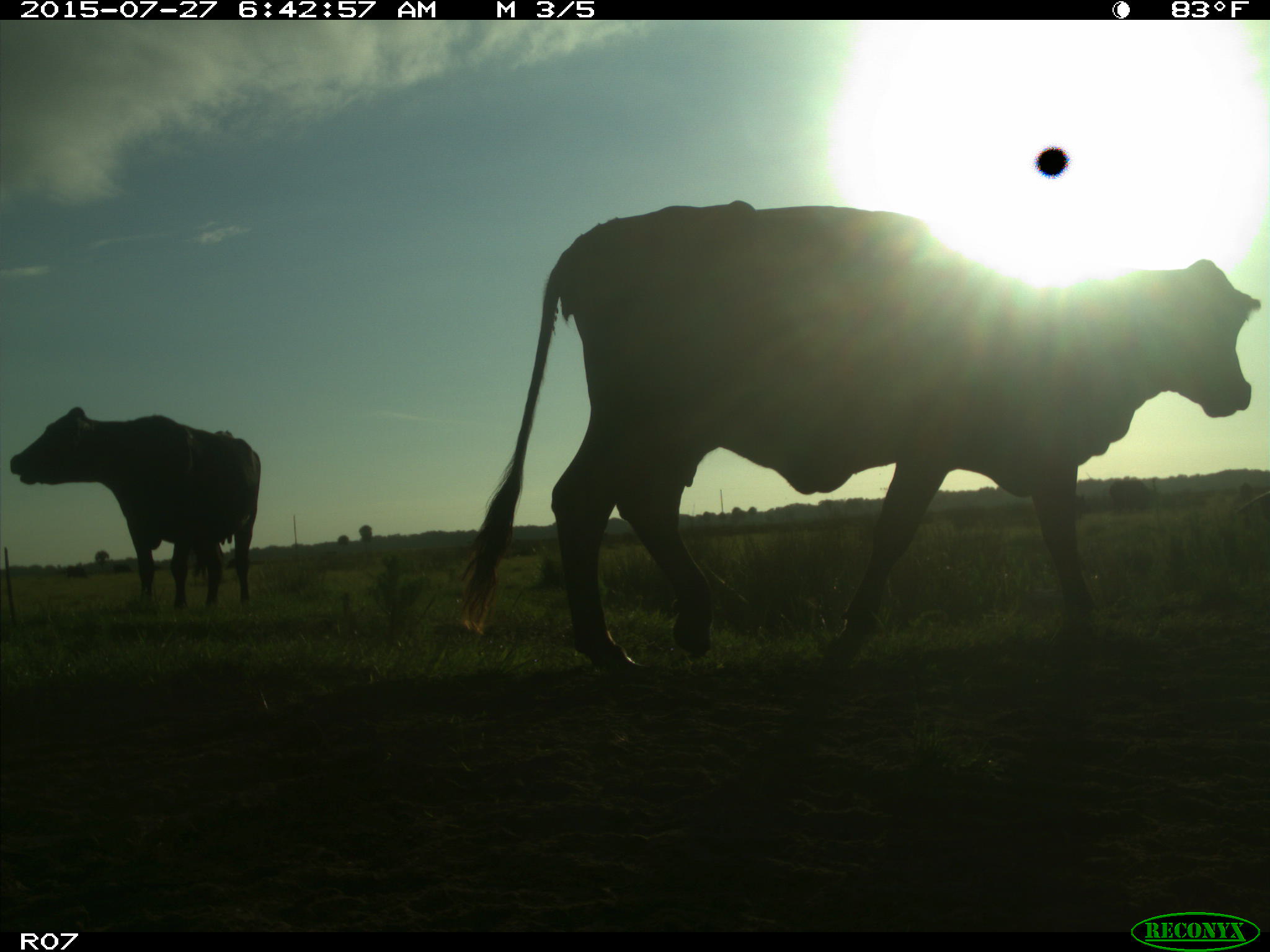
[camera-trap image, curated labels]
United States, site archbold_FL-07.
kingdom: Animalia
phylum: Chordata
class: Mammalia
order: Artiodactyla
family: Bovidae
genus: Bos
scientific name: Bos taurus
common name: domestic cow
Bos taurus (domestic cow).